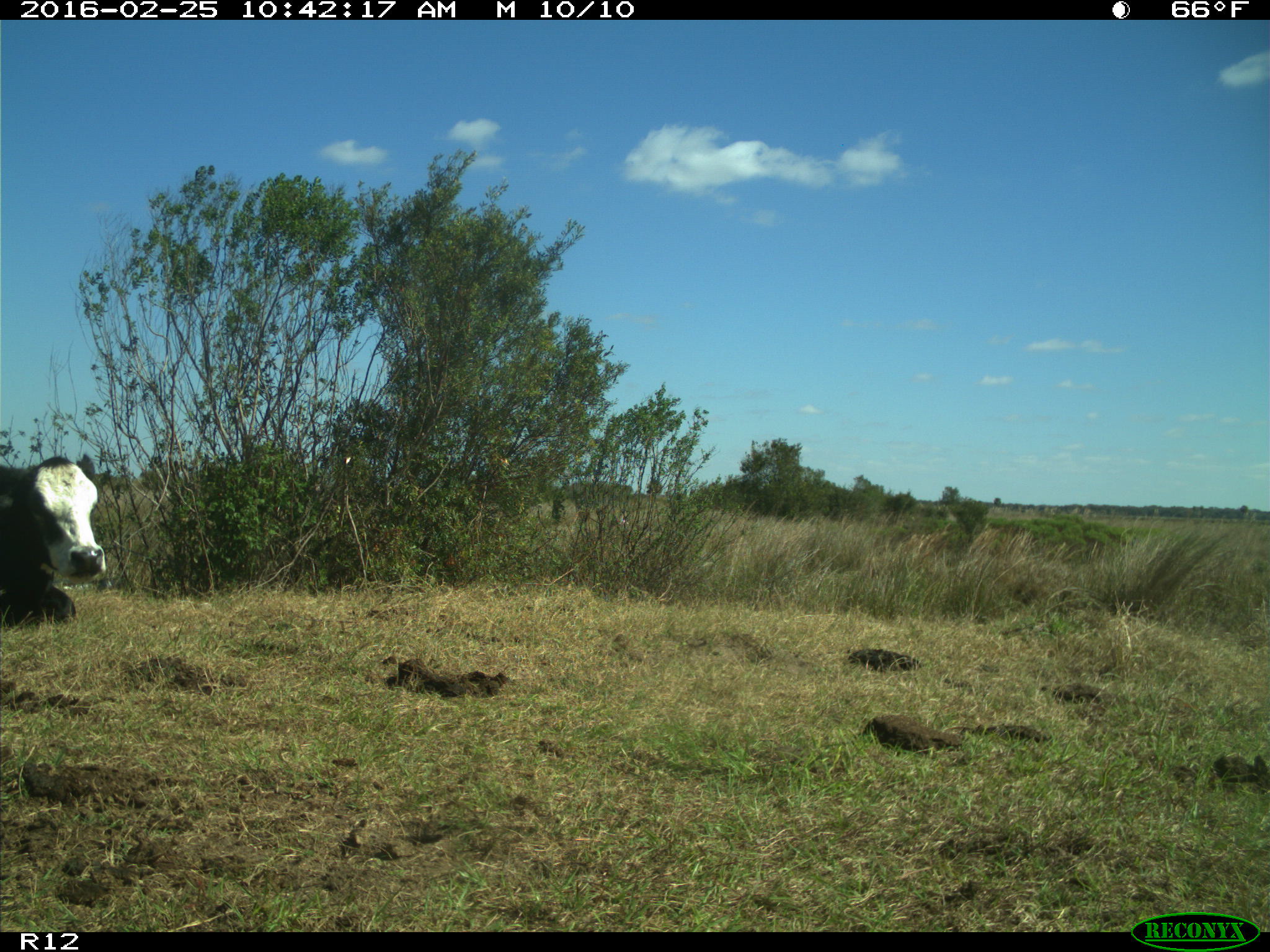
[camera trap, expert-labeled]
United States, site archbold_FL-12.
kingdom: Animalia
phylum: Chordata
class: Mammalia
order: Artiodactyla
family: Bovidae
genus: Bos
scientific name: Bos taurus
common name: domestic cow